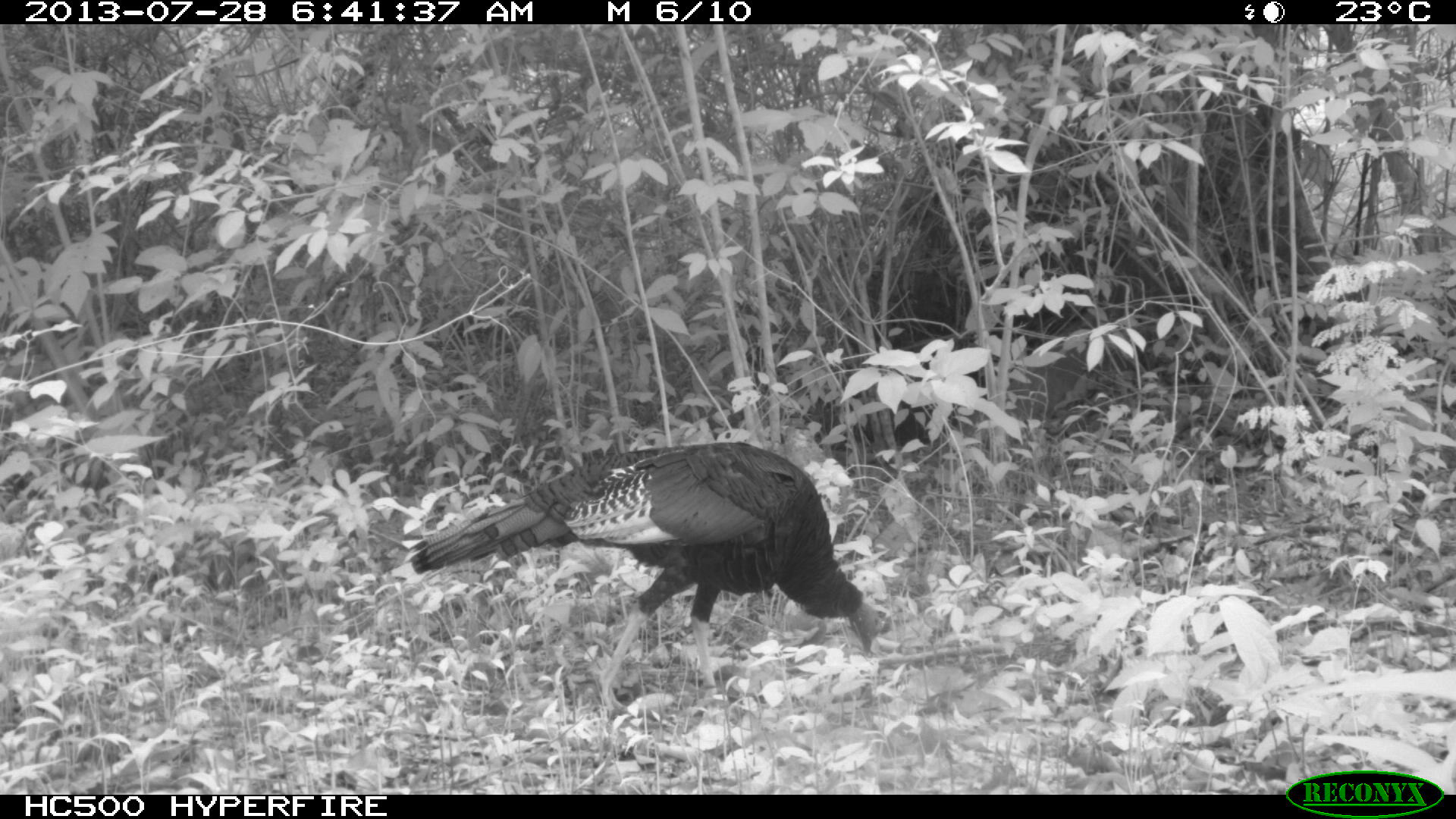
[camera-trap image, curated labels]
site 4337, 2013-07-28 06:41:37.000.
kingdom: Animalia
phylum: Chordata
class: Aves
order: Galliformes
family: Phasianidae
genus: Meleagris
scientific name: Meleagris ocellata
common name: ocellated turkey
Meleagris ocellata (ocellated turkey), count 1.